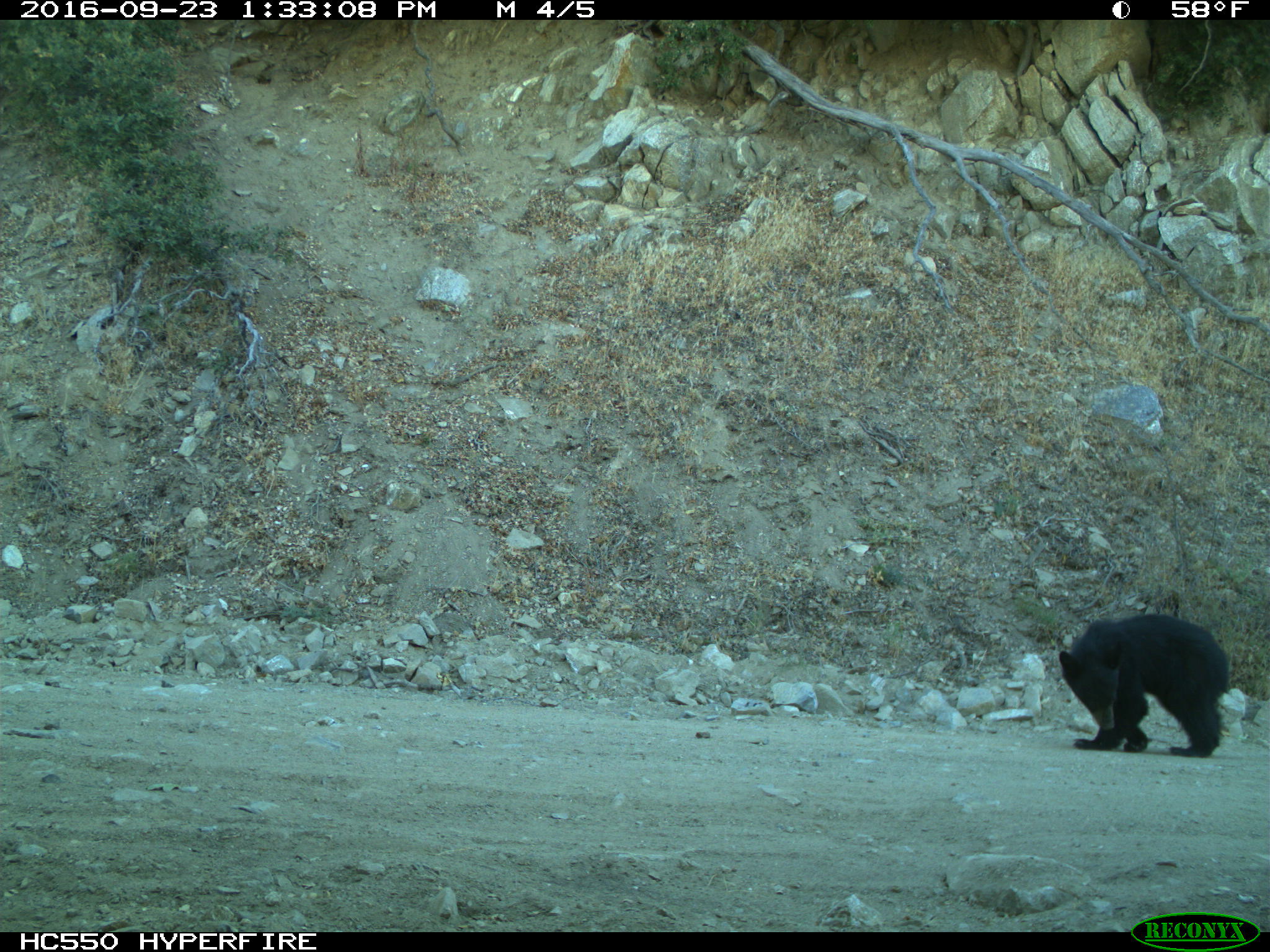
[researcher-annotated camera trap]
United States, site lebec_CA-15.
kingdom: Animalia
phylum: Chordata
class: Mammalia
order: Carnivora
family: Ursidae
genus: Ursus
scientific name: Ursus americanus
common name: american black bear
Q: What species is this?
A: Ursus americanus (american black bear).